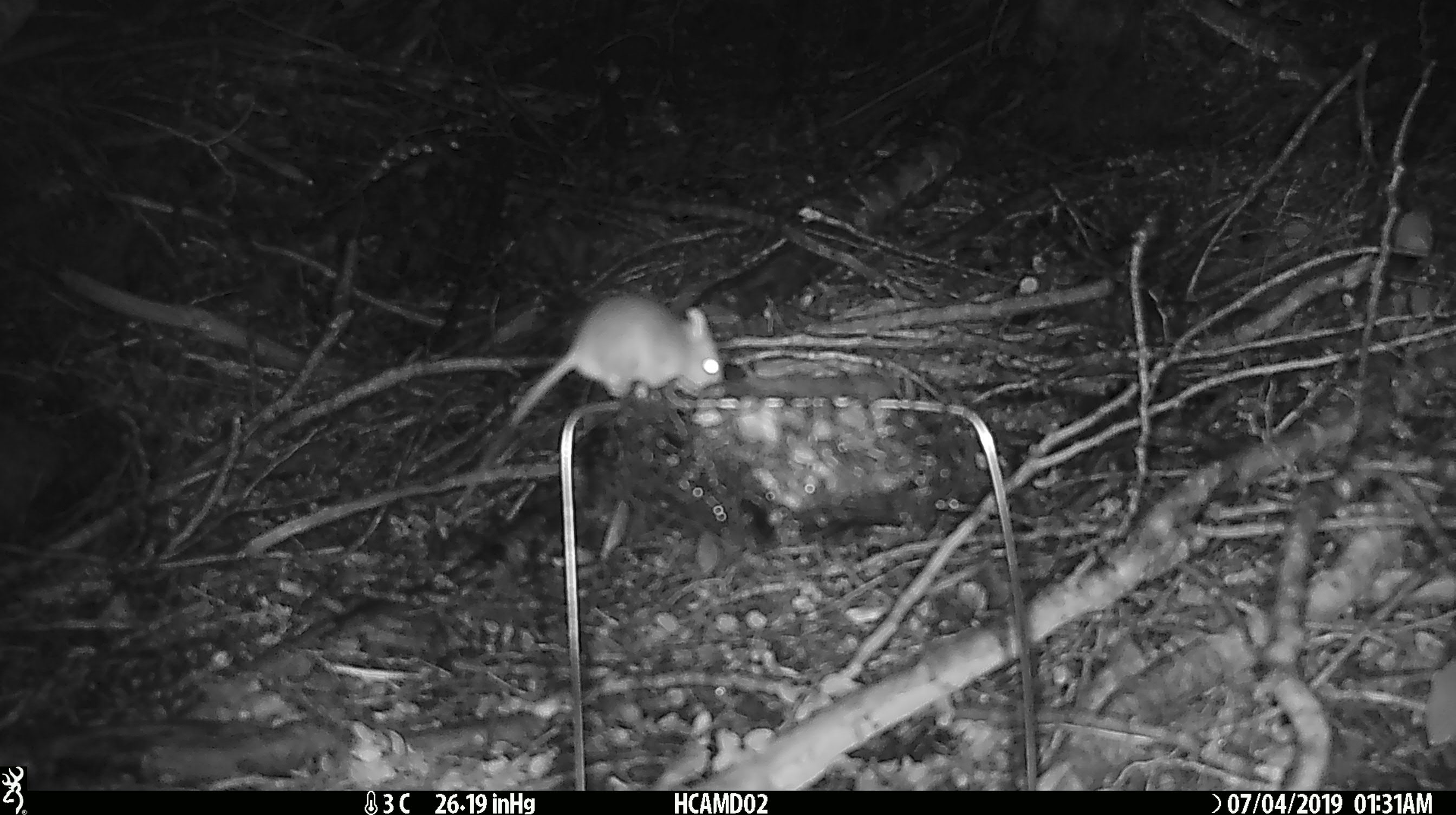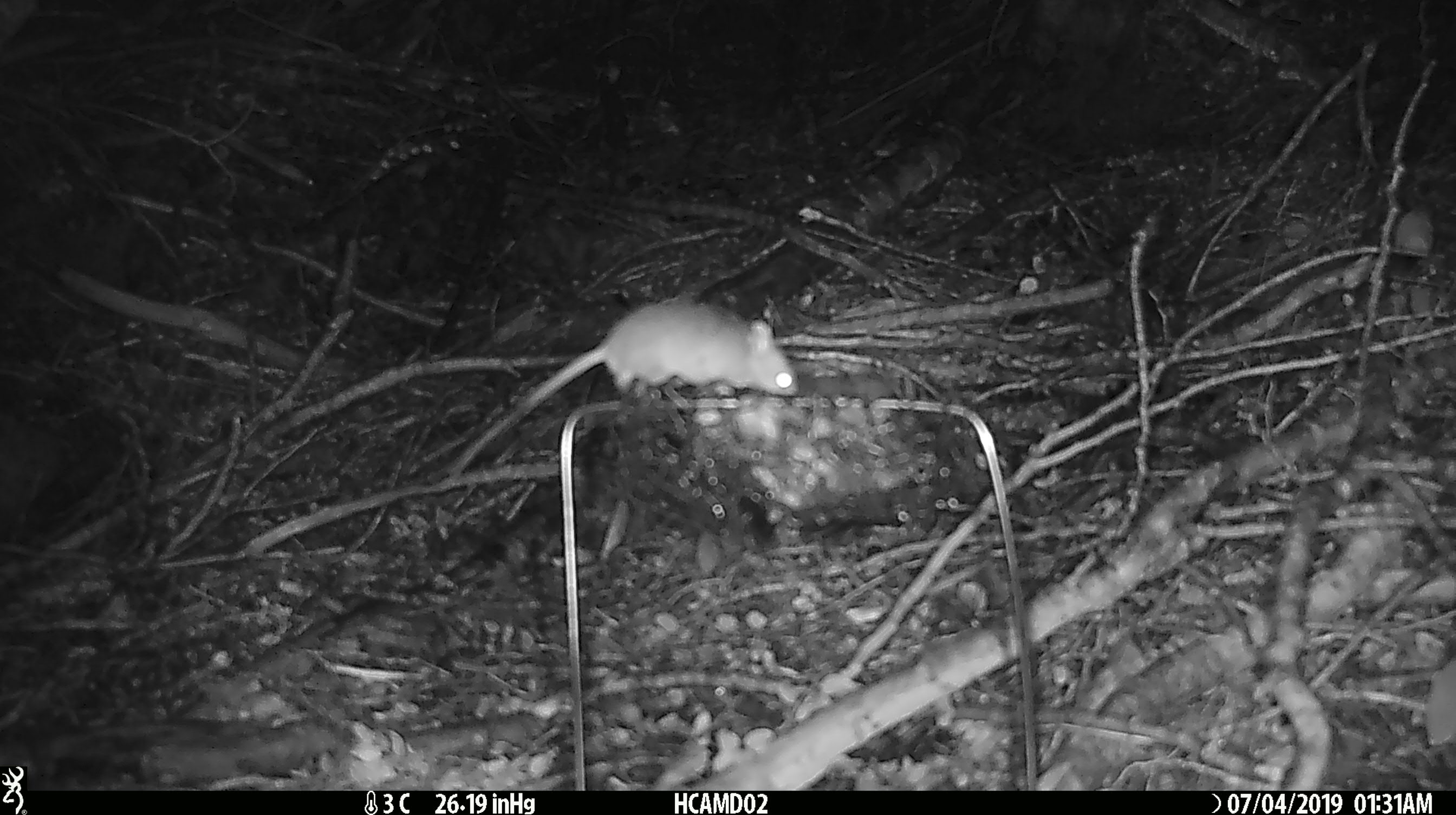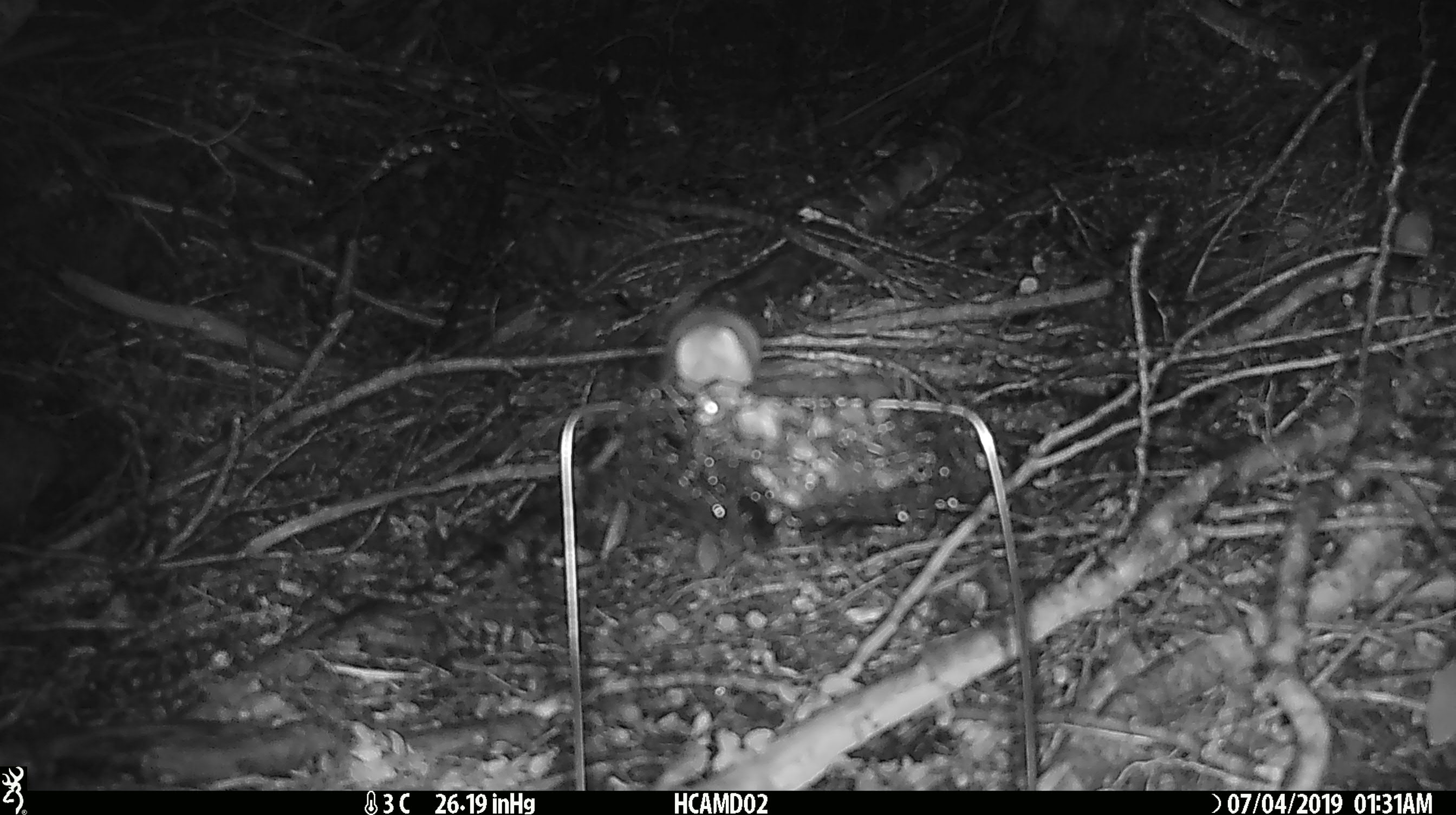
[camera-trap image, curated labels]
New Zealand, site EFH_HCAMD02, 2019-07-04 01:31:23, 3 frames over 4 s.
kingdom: Animalia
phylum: Chordata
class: Mammalia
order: Rodentia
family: Muridae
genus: Mus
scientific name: Mus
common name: mouse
Mouse (Mus).